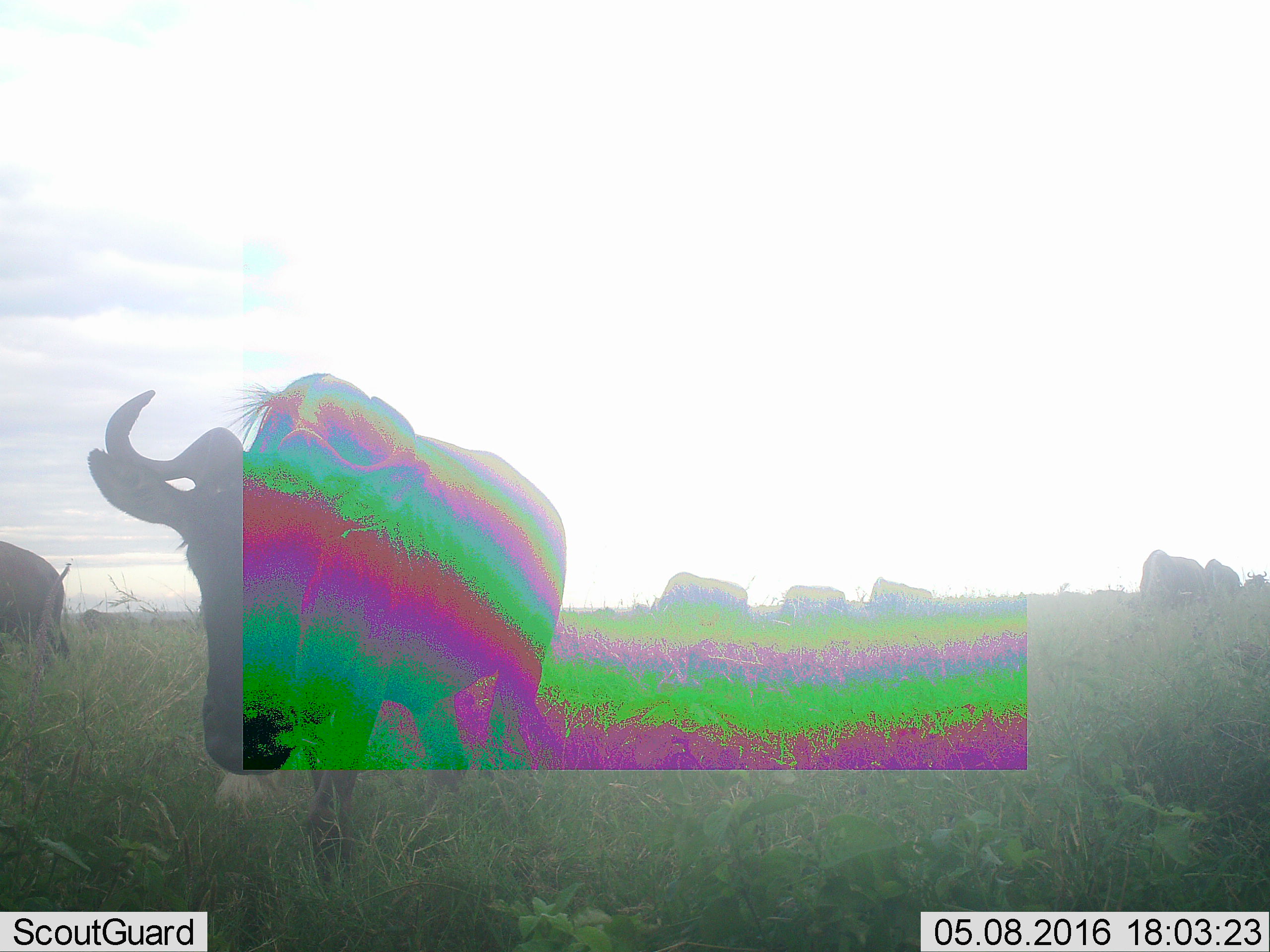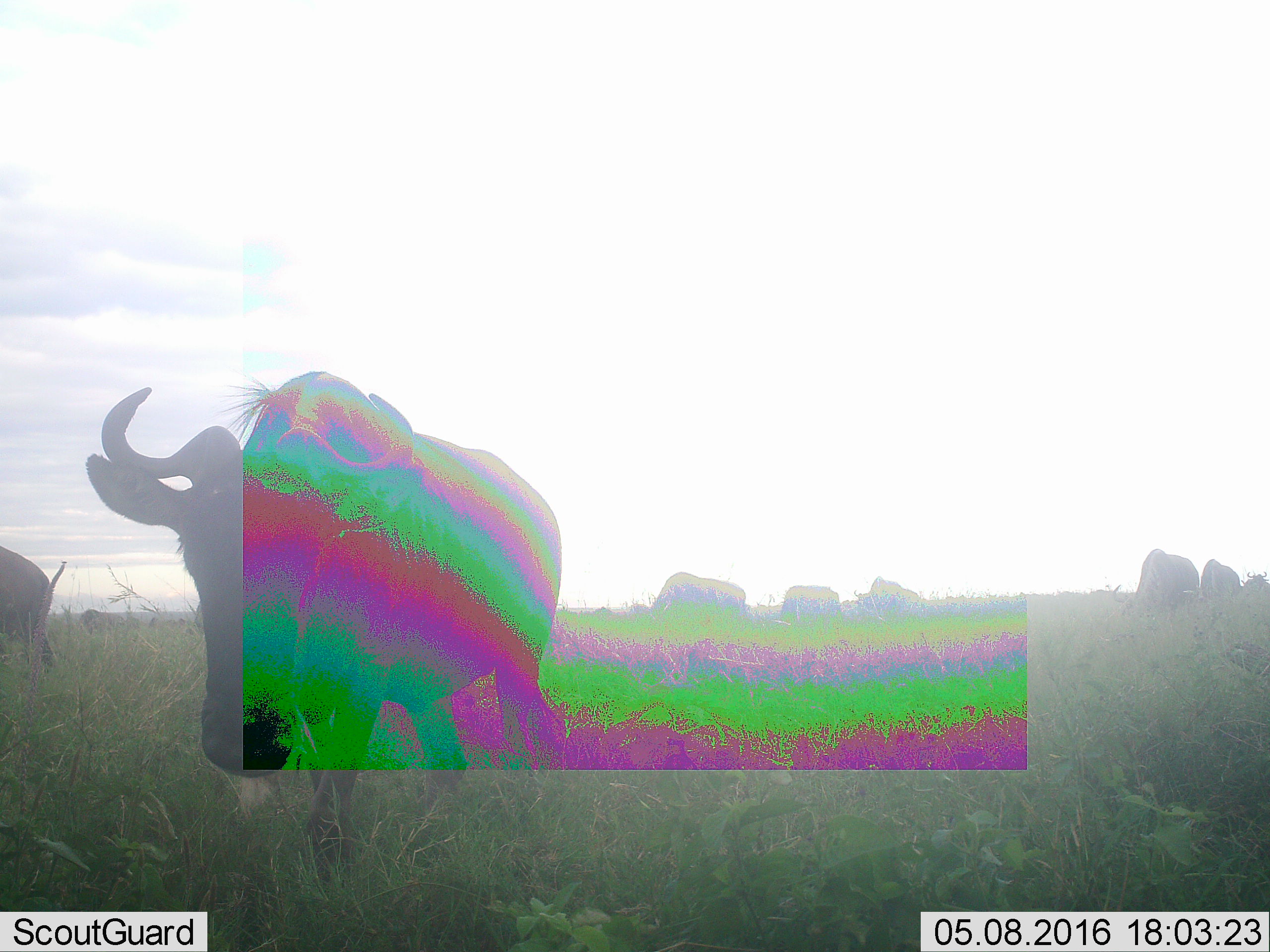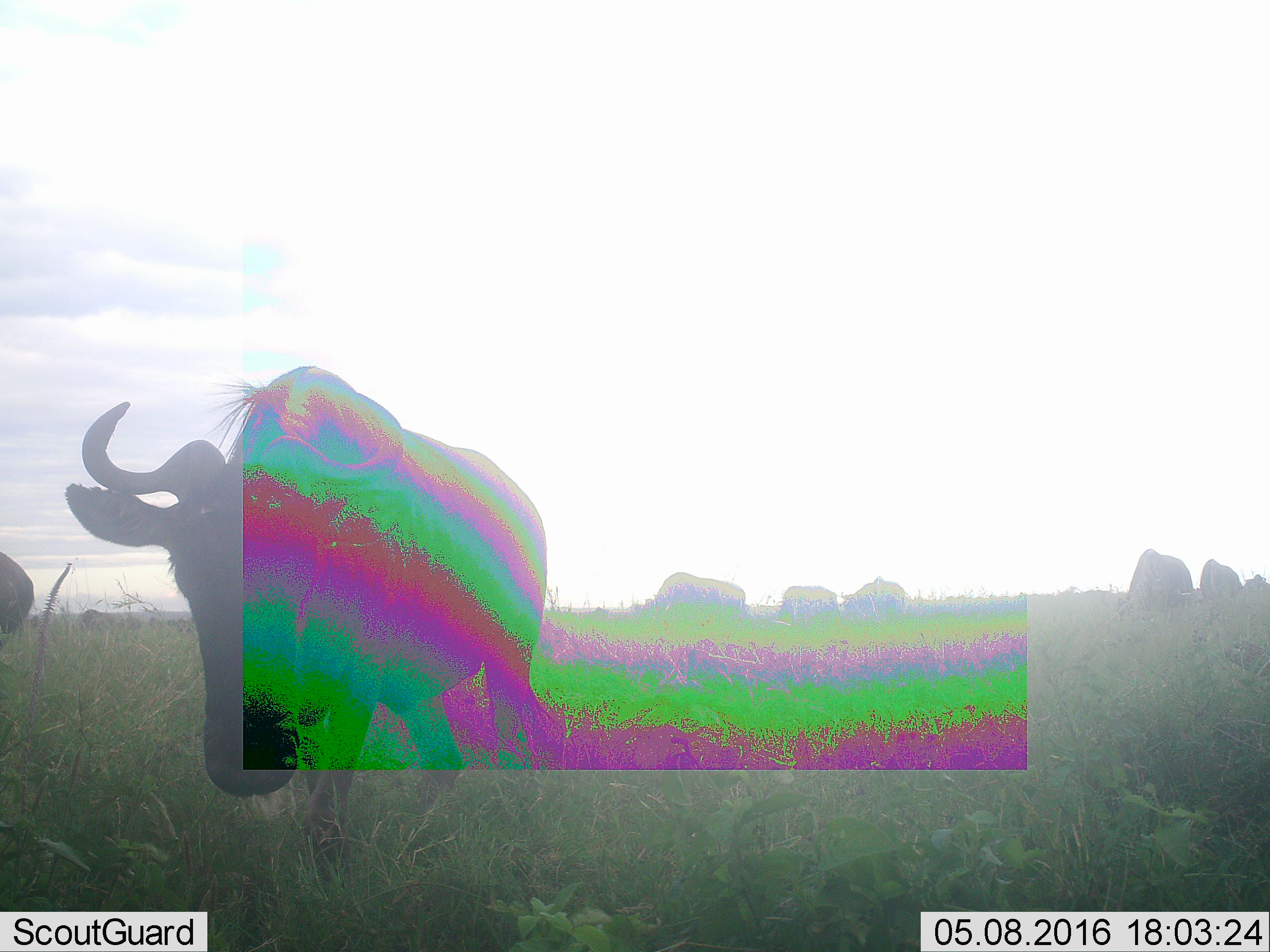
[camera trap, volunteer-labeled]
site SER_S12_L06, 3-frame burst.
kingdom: Animalia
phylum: Chordata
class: Mammalia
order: Artiodactyla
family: Bovidae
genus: Connochaetes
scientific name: Connochaetes taurinus taurinus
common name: blue wildebeest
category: wildebeestblue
Wildebeestblue (blue wildebeest) (Connochaetes taurinus taurinus), count 8. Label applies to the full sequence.